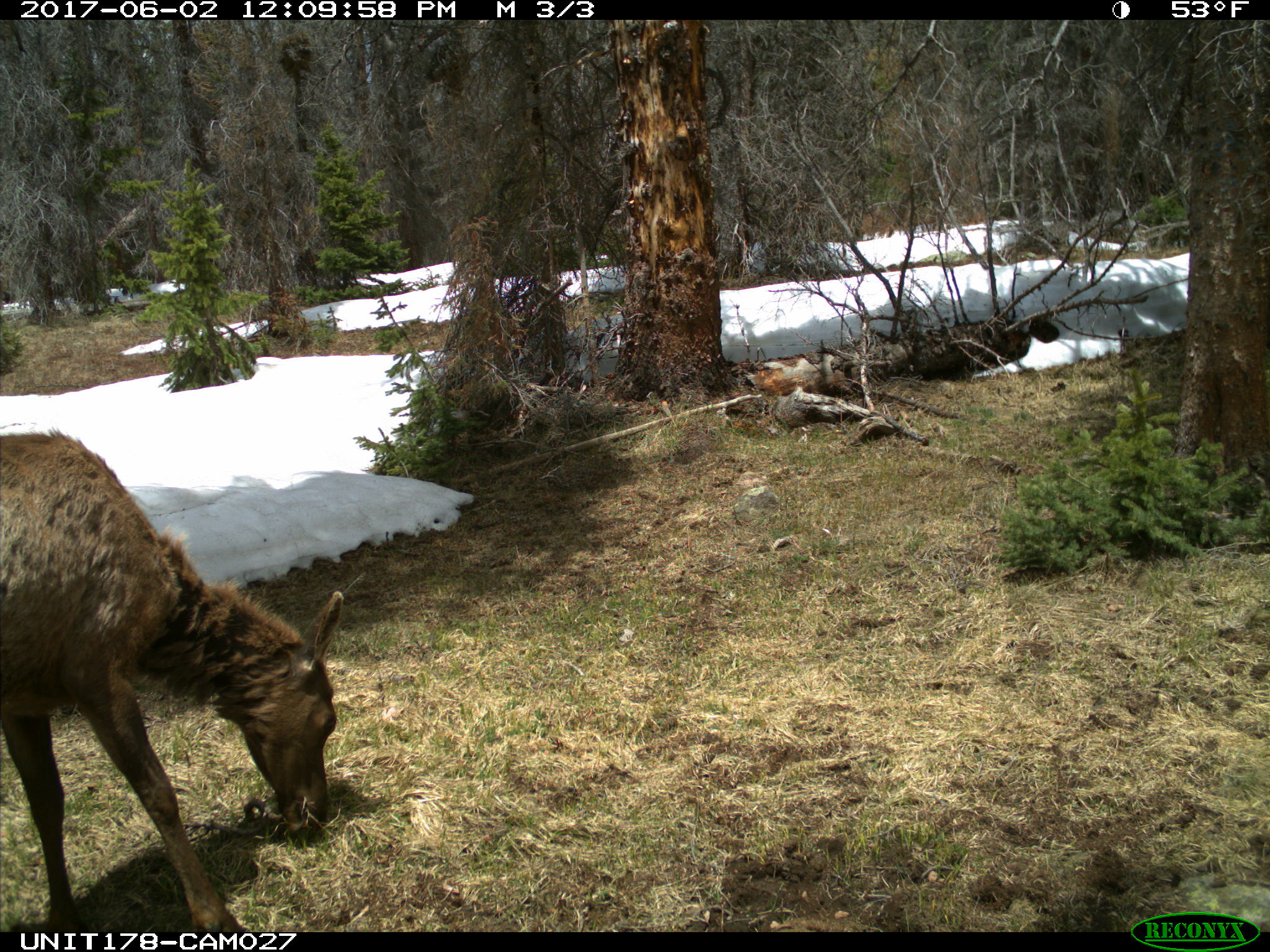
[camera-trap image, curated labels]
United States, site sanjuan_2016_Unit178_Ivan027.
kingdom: Animalia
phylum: Chordata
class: Mammalia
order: Artiodactyla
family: Cervidae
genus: Cervus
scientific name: Cervus elaphus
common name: red deer